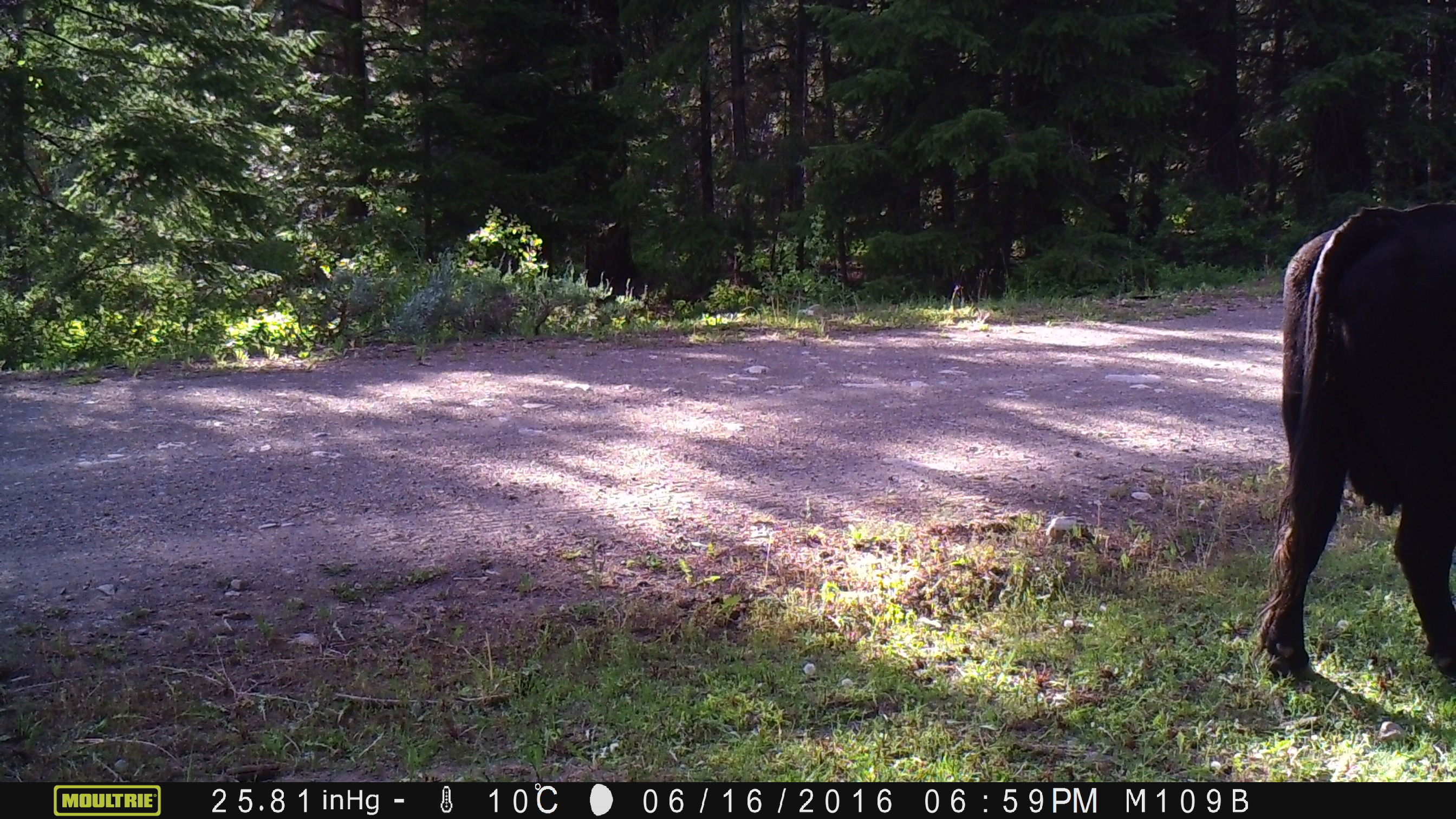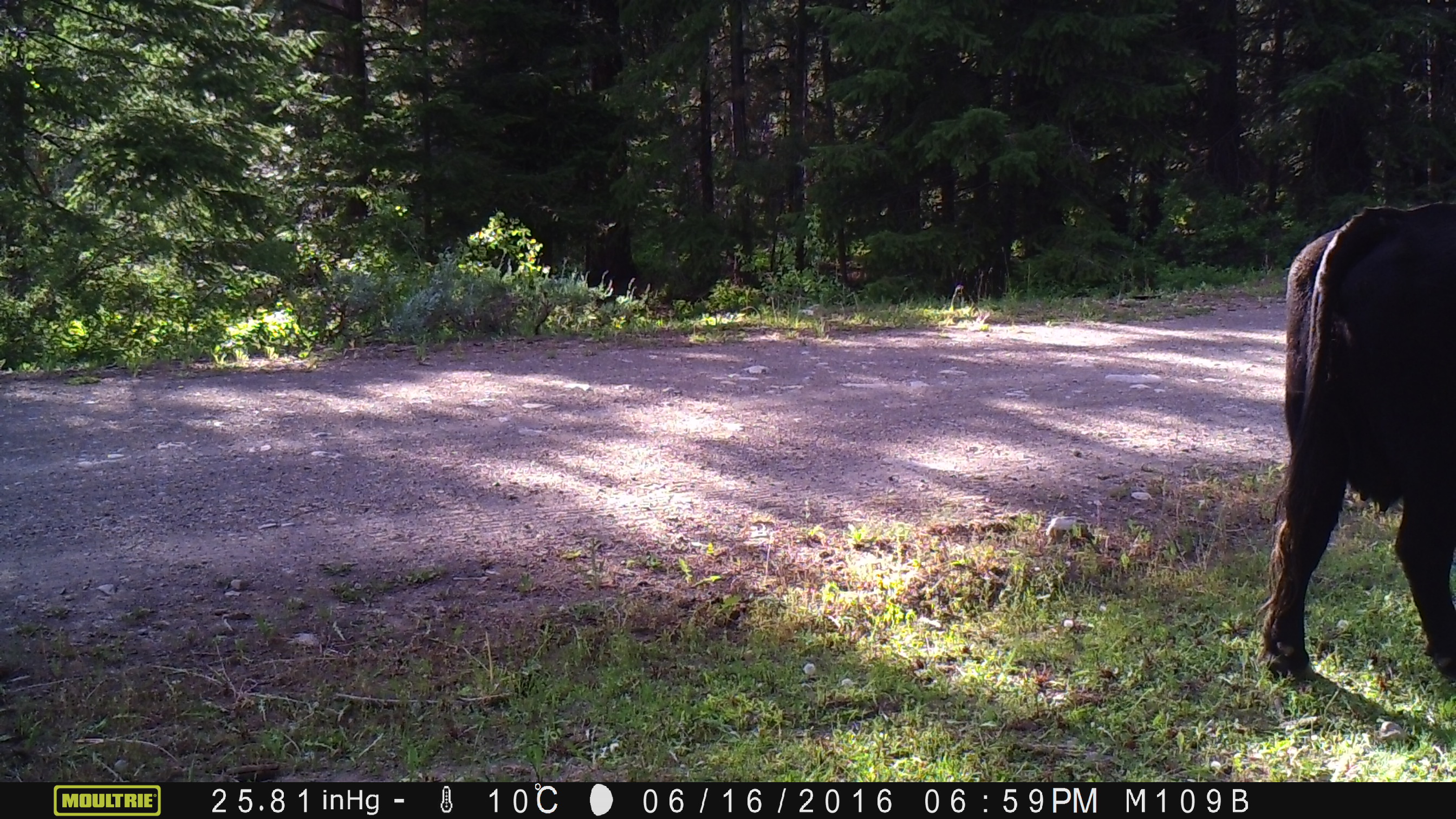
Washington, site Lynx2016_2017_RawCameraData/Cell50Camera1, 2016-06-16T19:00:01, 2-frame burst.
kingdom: Animalia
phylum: Chordata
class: Mammalia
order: Artiodactyla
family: Bovidae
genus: Bos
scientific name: Bos taurus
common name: domestic cattle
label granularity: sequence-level